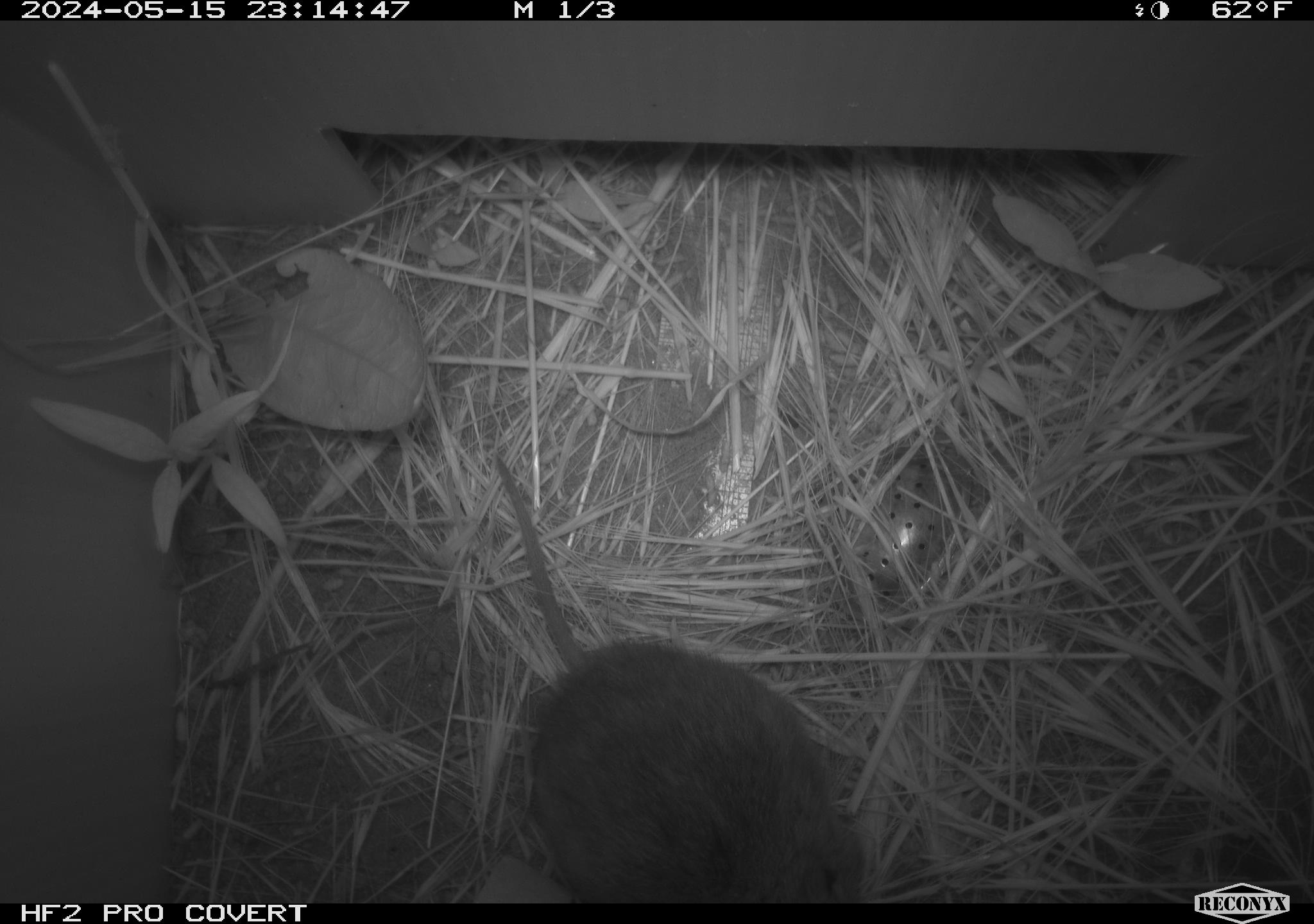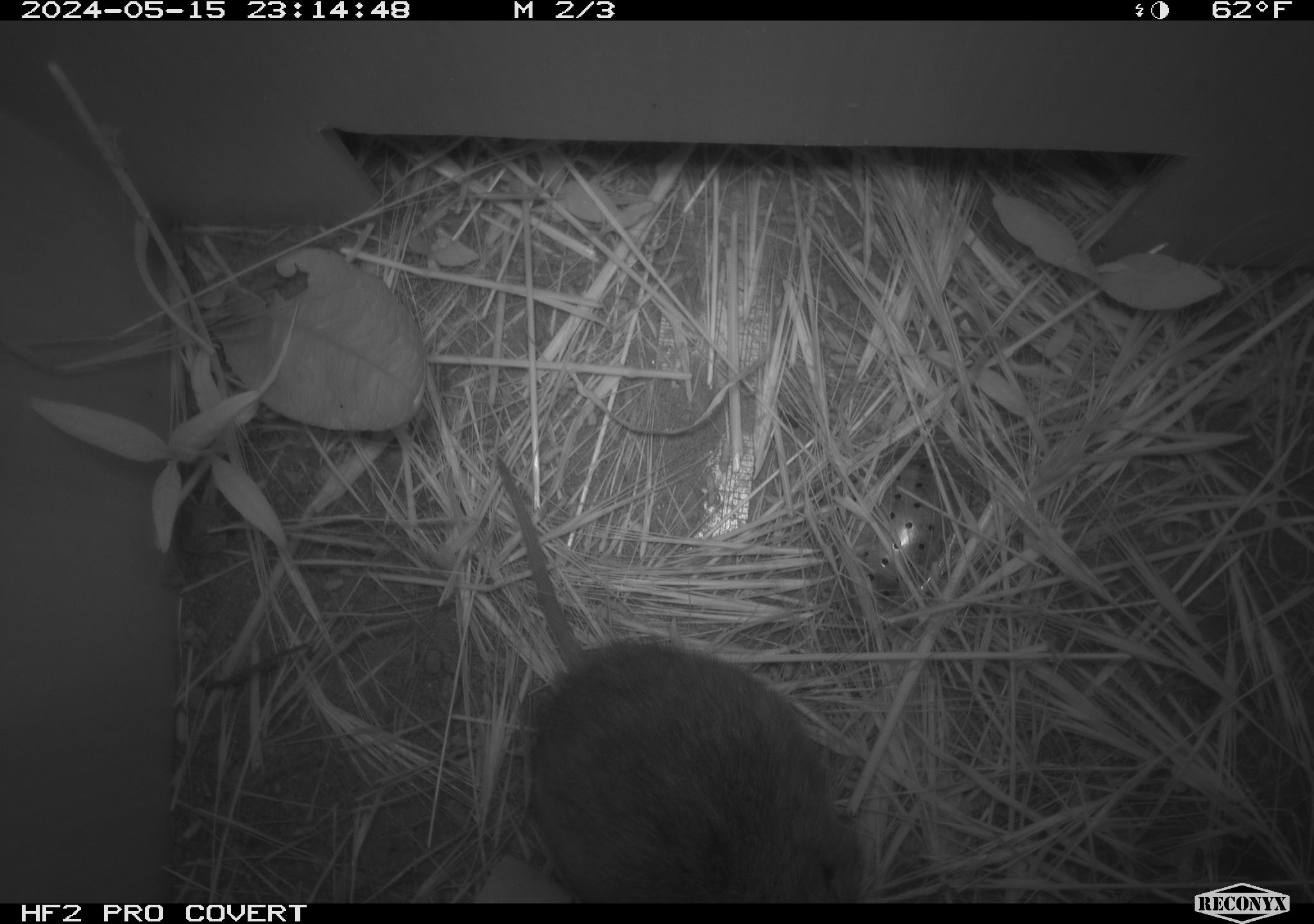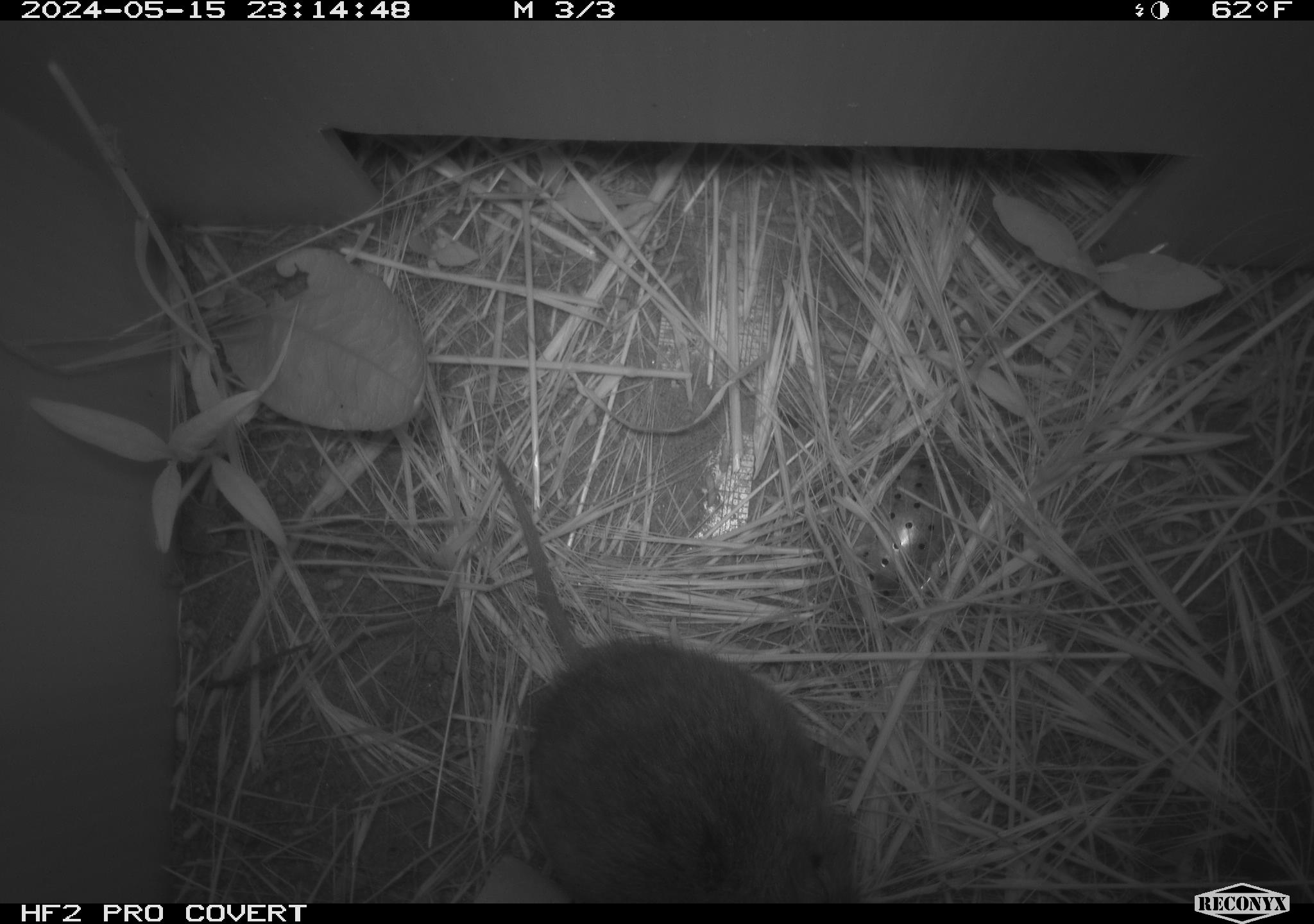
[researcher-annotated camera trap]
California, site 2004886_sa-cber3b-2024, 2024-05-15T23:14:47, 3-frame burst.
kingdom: Animalia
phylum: Chordata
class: Mammalia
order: Rodentia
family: Cricetidae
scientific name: Arvicolinae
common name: voles, lemmings, and muskrats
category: arvicolinae subfamily